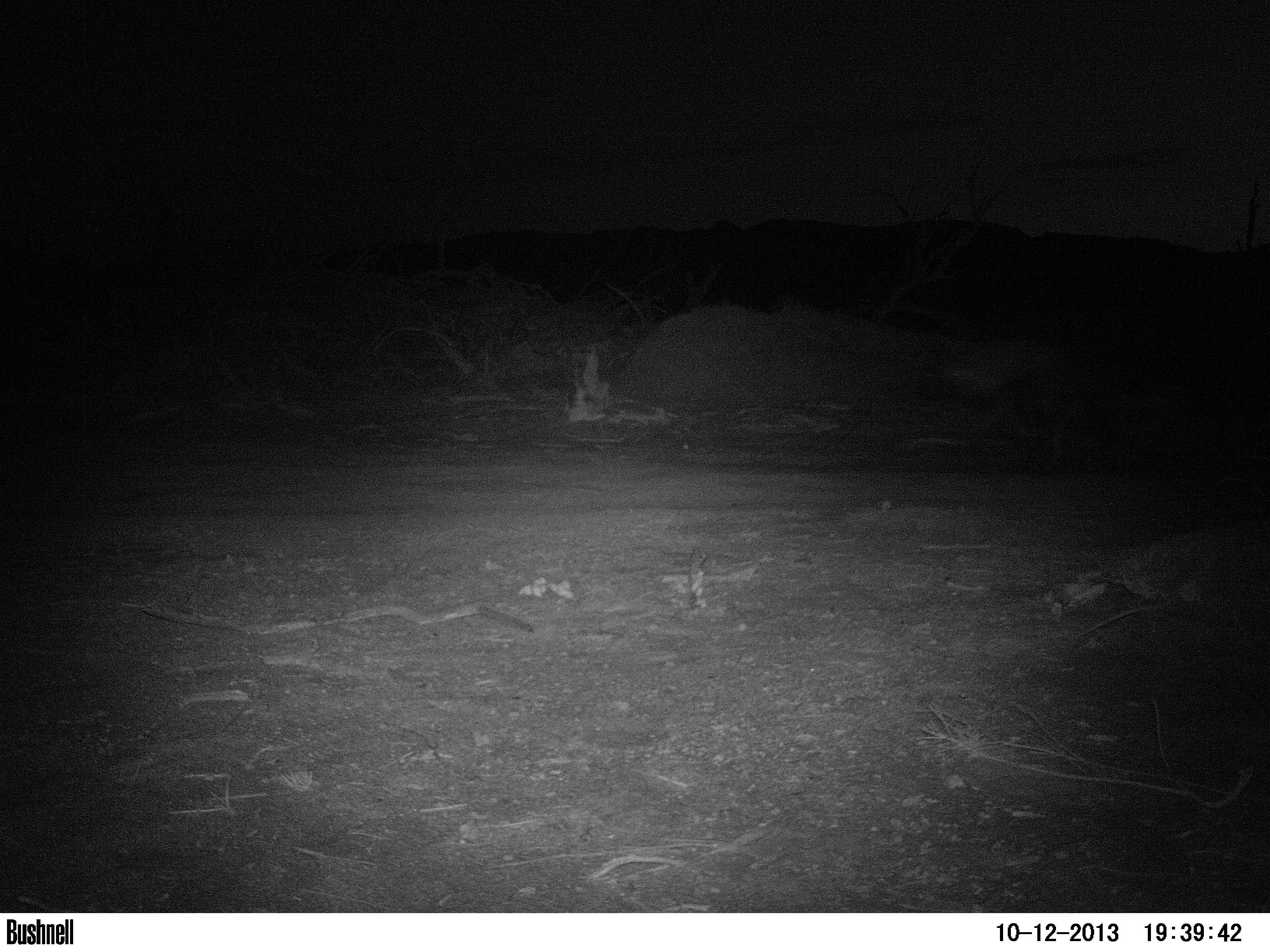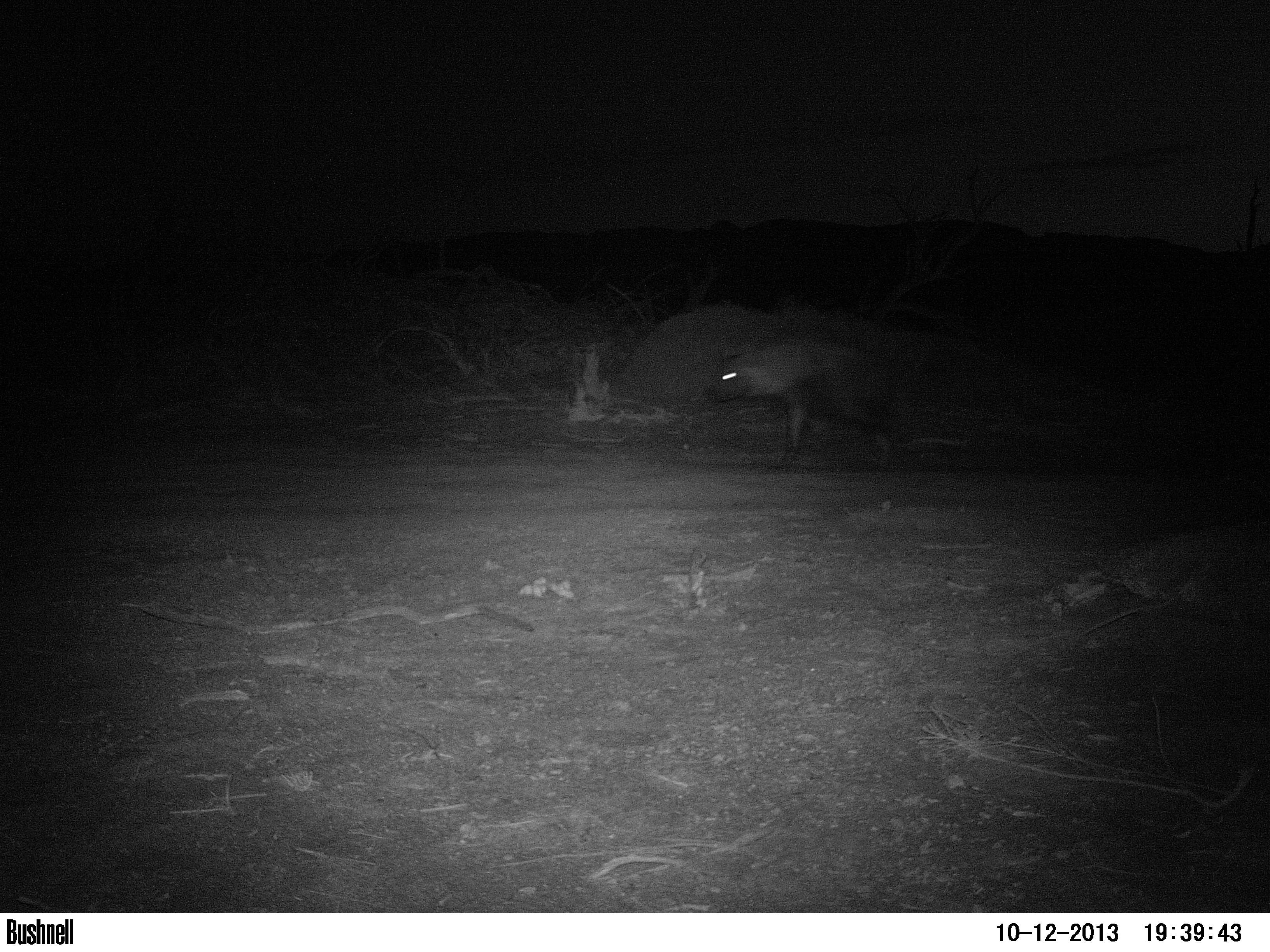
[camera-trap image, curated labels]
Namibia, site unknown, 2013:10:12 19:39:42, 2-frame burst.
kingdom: Animalia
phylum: Chordata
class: Mammalia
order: Carnivora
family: Hyaenidae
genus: Parahyaena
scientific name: Parahyaena brunnea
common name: brown hyena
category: hyaena brunnea